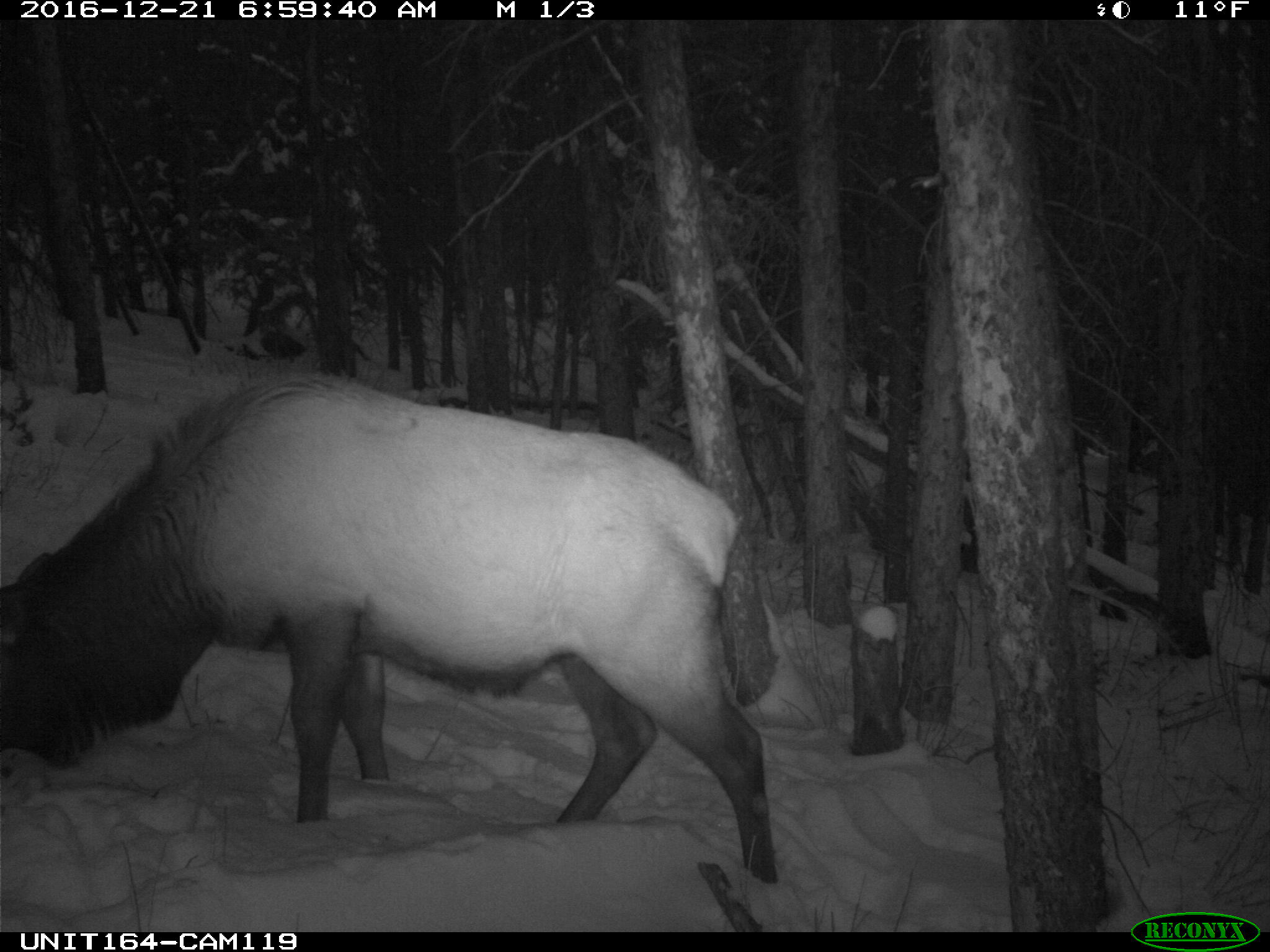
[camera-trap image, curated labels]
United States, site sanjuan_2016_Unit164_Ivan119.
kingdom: Animalia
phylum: Chordata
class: Mammalia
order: Artiodactyla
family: Cervidae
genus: Cervus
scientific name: Cervus elaphus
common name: red deer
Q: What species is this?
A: Cervus elaphus (red deer).